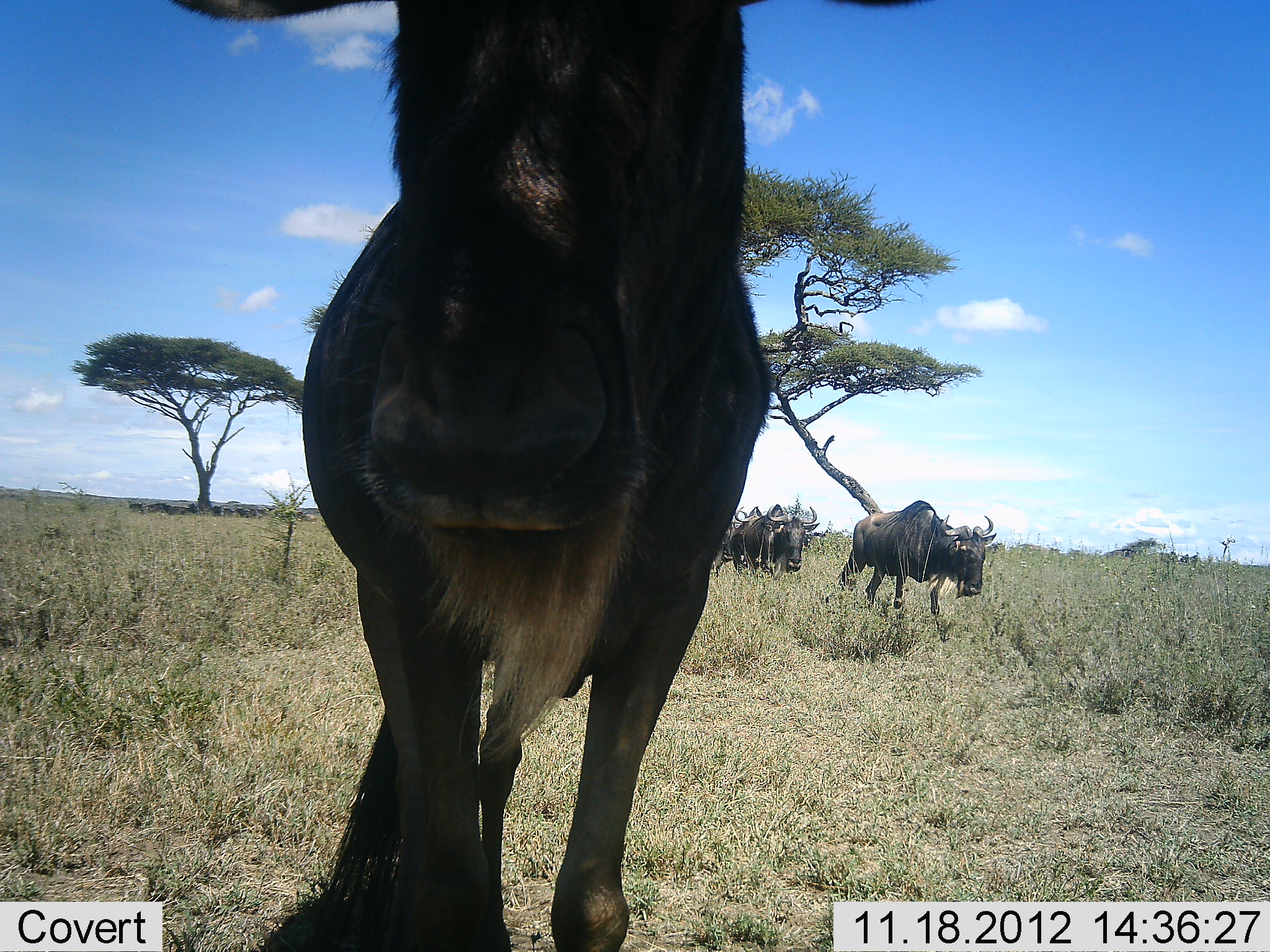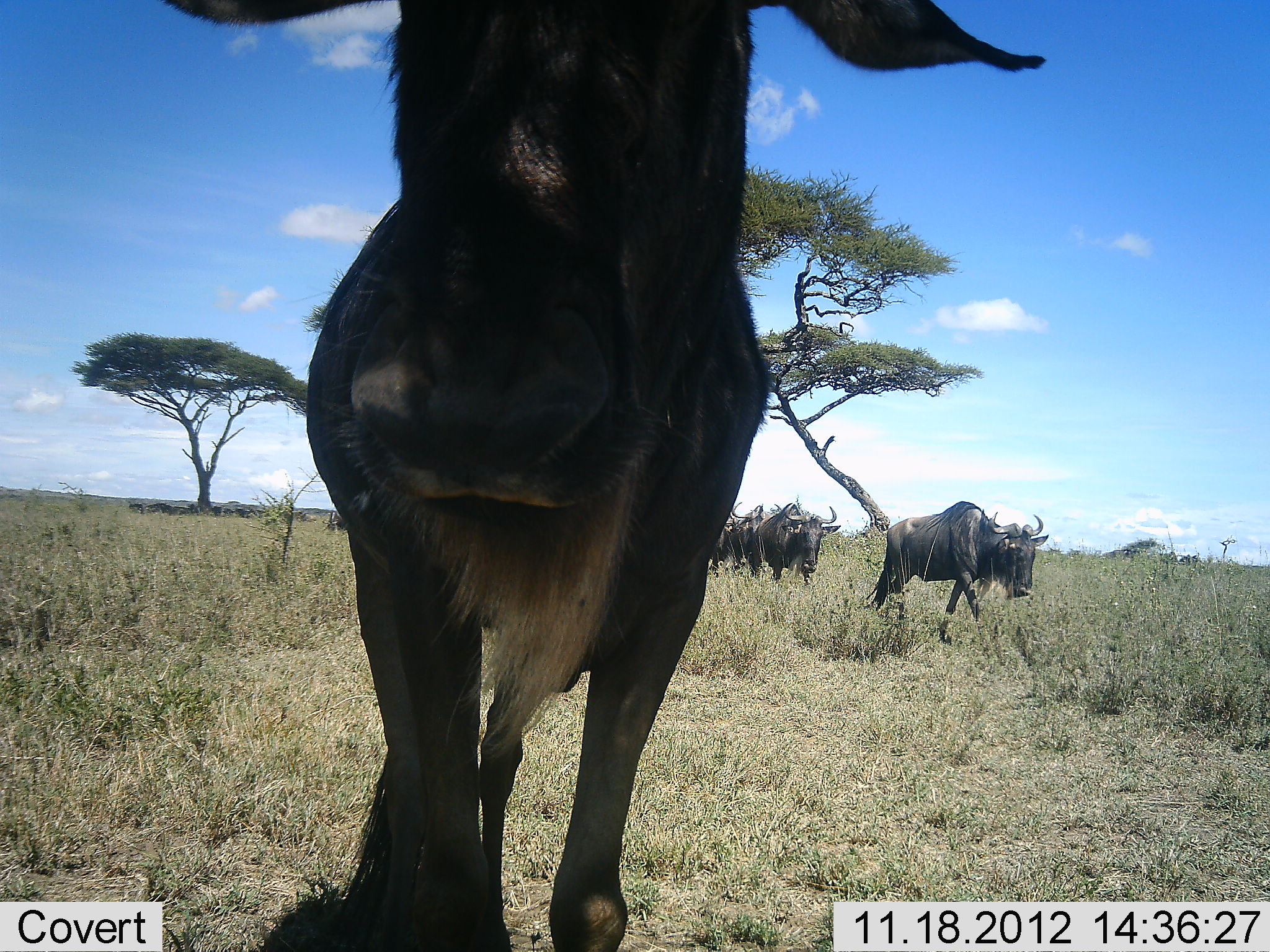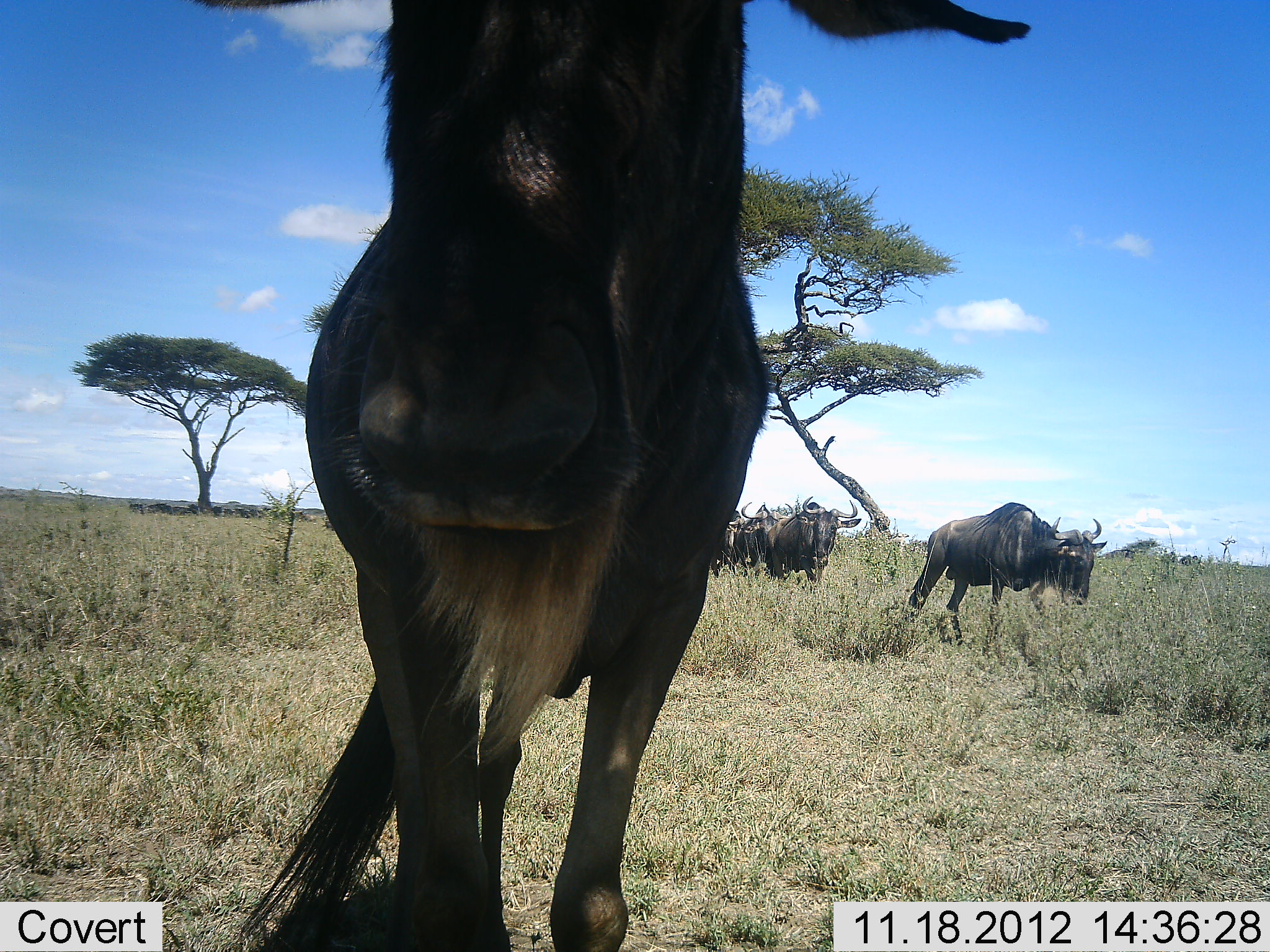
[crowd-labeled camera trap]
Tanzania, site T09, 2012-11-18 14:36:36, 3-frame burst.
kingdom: Animalia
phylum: Chordata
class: Mammalia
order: Artiodactyla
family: Bovidae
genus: Connochaetes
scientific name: Connochaetes taurinus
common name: blue wildebeest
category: wildebeest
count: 5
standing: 90%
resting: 0%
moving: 100%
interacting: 0%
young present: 0%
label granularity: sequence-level